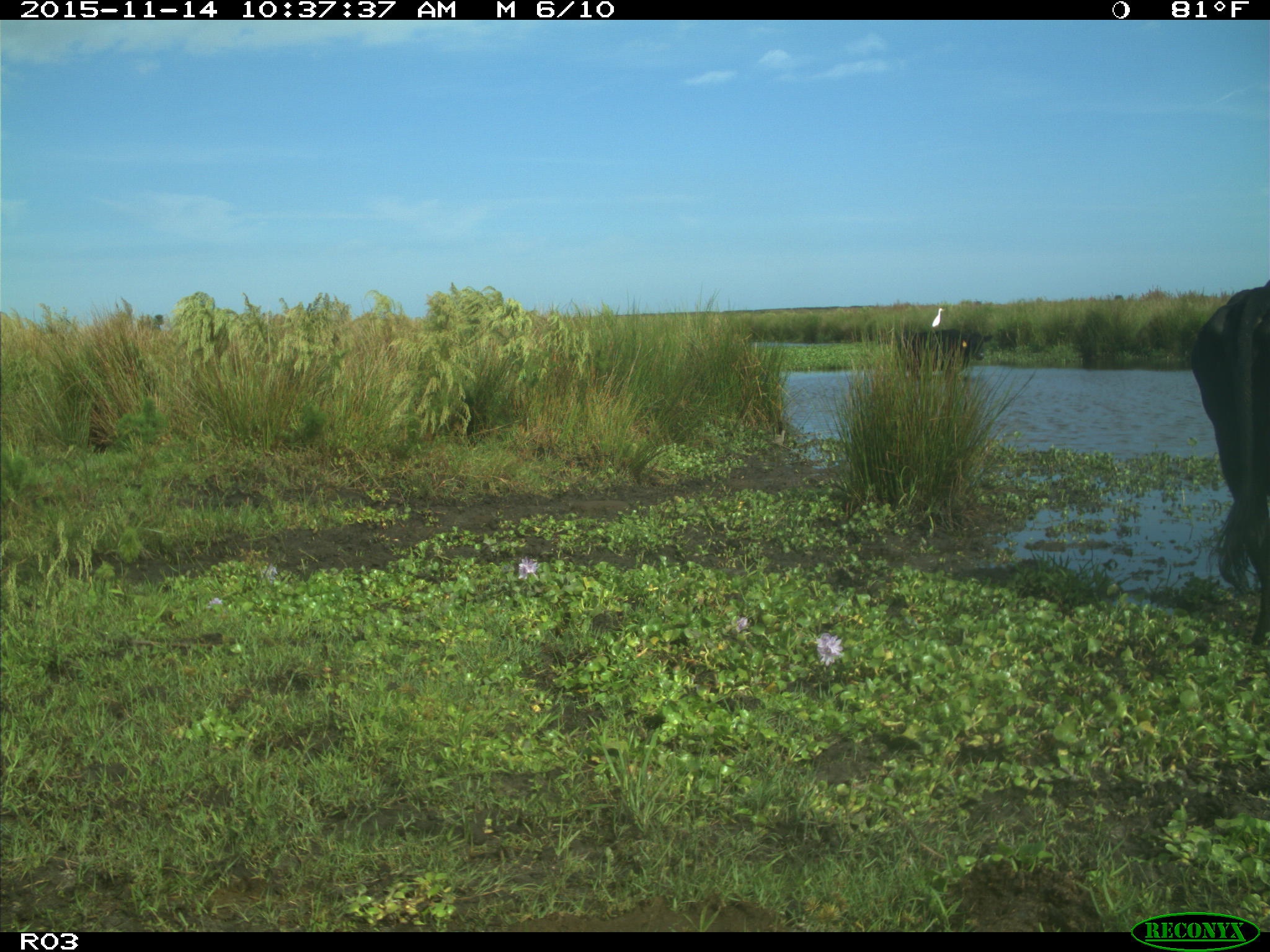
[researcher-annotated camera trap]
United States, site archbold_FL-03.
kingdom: Animalia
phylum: Chordata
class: Mammalia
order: Artiodactyla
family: Bovidae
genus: Bos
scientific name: Bos taurus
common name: domestic cow